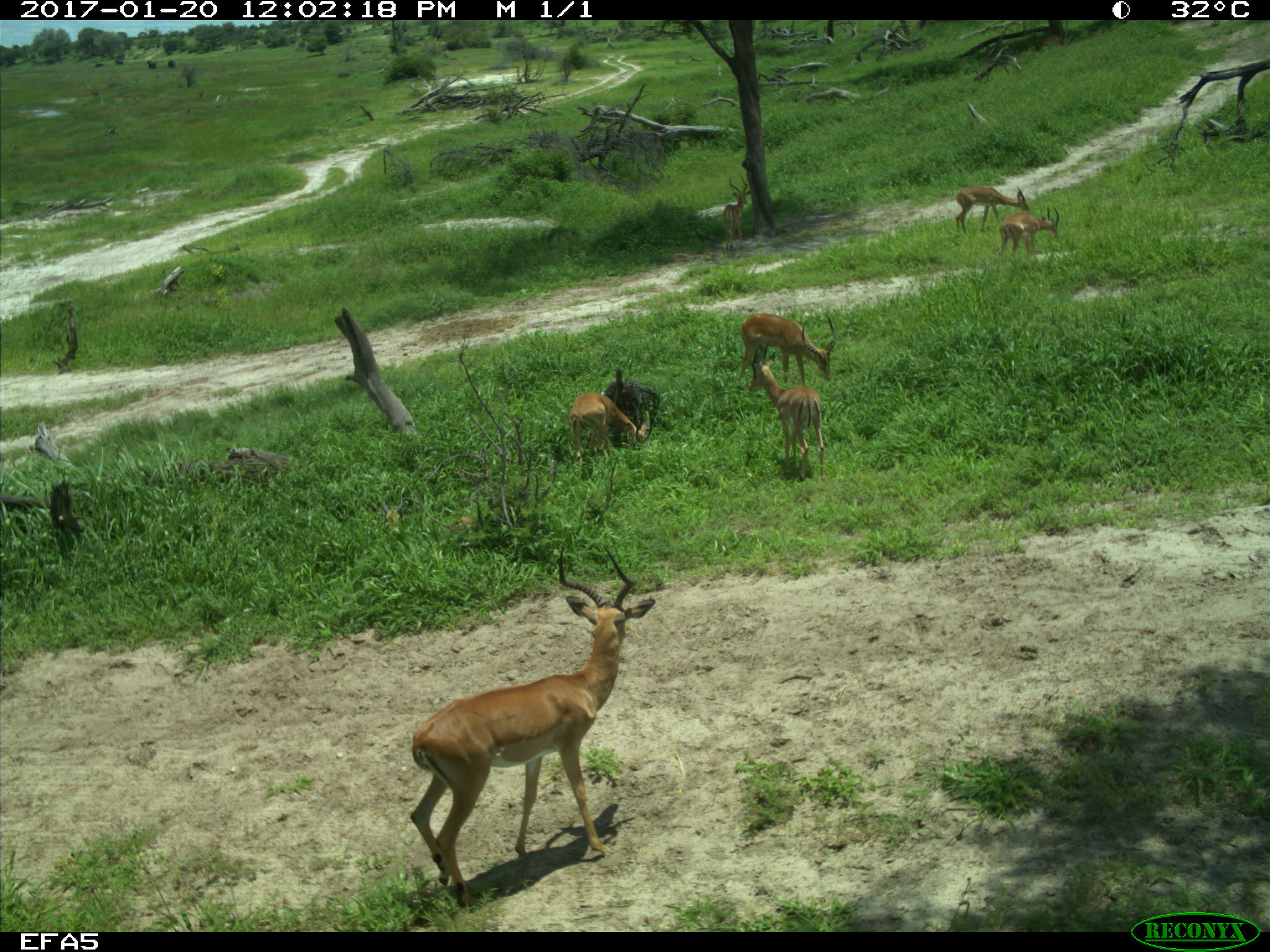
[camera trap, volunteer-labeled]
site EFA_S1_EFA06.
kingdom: Animalia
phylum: Chordata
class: Mammalia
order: Artiodactyla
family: Bovidae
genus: Aepyceros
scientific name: Aepyceros melampus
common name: impala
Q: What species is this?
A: Impala (Aepyceros melampus).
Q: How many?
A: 6.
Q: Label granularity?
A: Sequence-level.